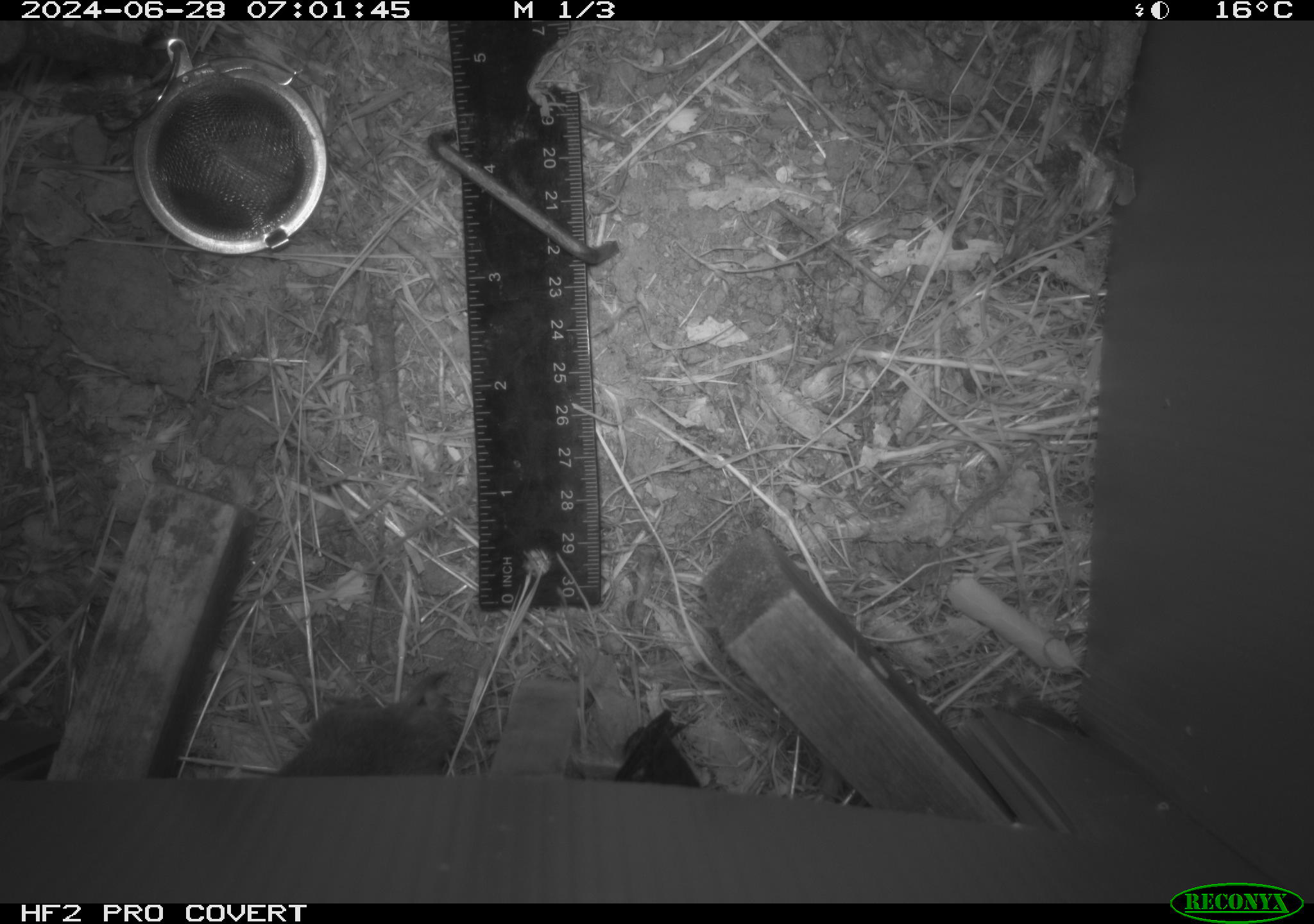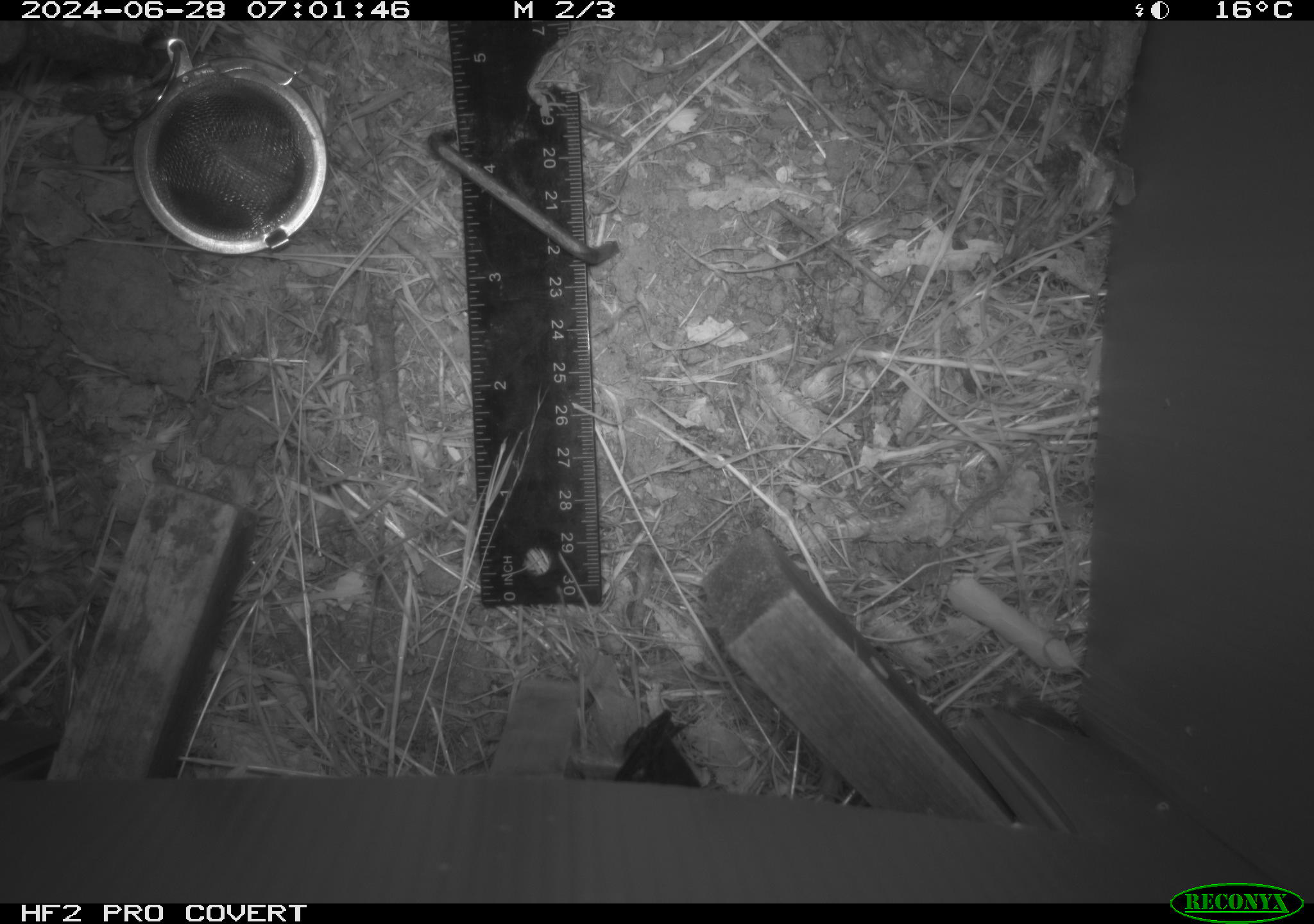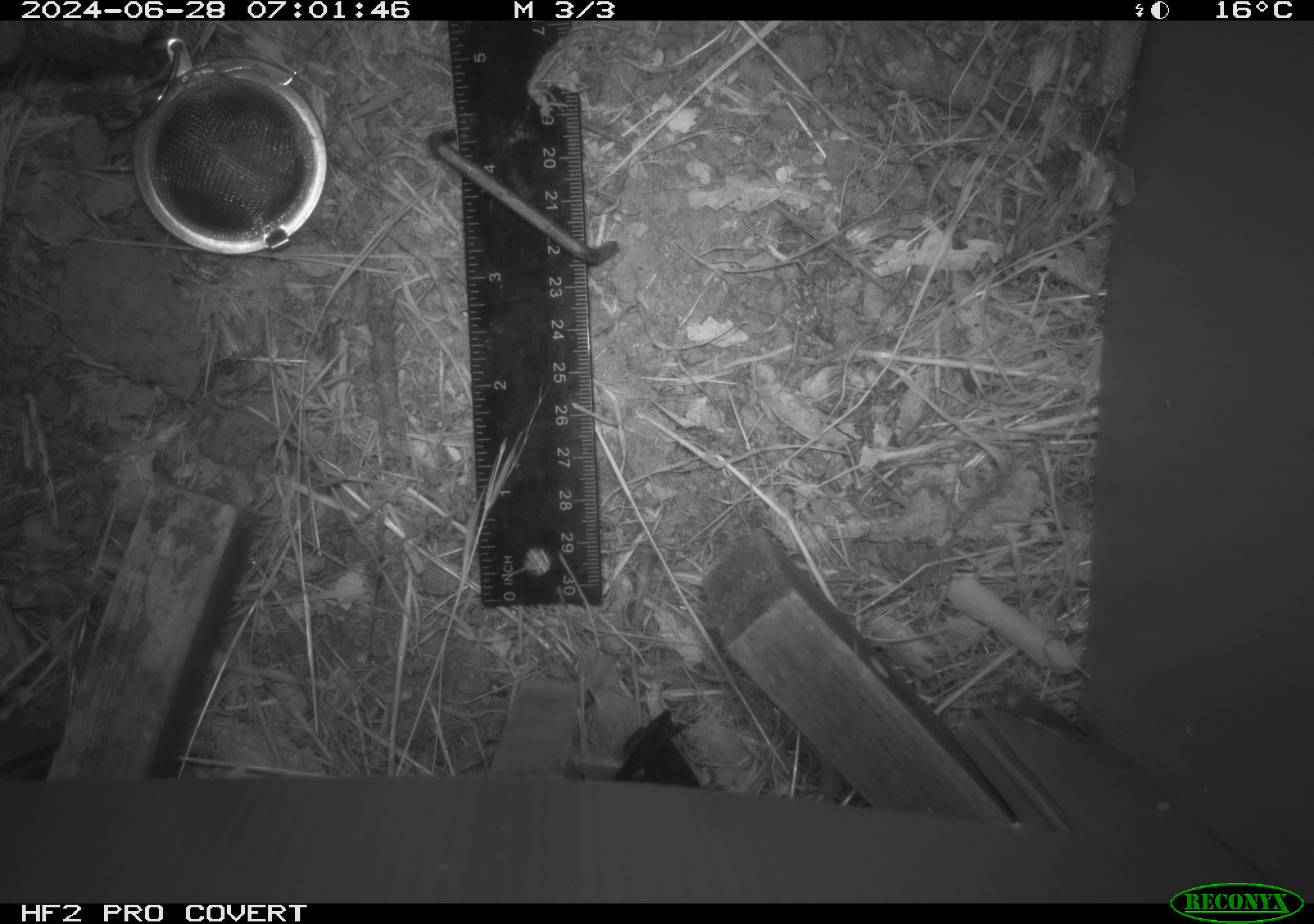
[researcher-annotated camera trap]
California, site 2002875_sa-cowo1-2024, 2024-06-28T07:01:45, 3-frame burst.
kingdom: Animalia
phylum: Chordata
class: Mammalia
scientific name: Mammalia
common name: mammal